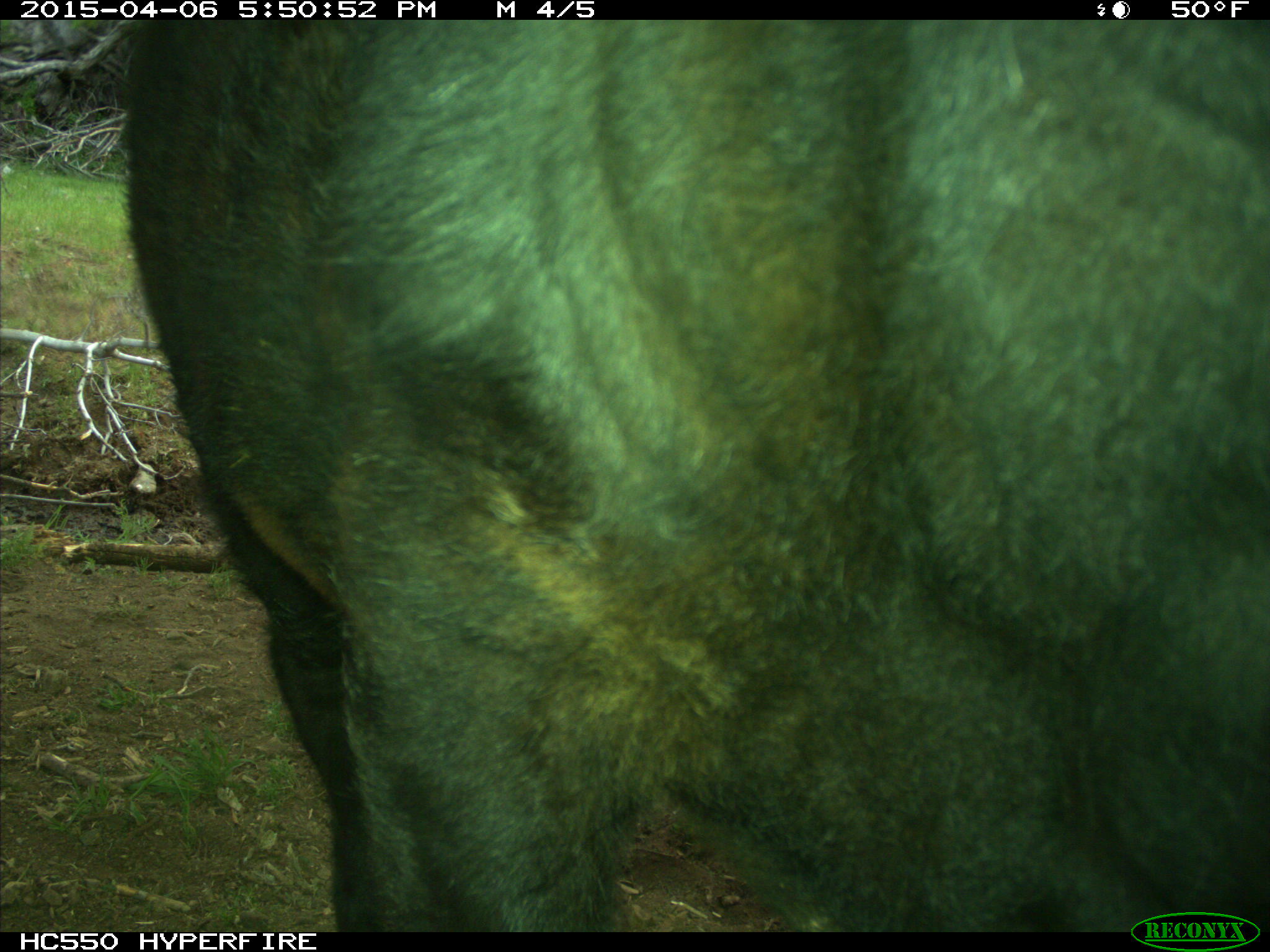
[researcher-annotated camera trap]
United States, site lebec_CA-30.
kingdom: Animalia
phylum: Chordata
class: Mammalia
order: Artiodactyla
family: Bovidae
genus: Bos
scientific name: Bos taurus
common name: domestic cow